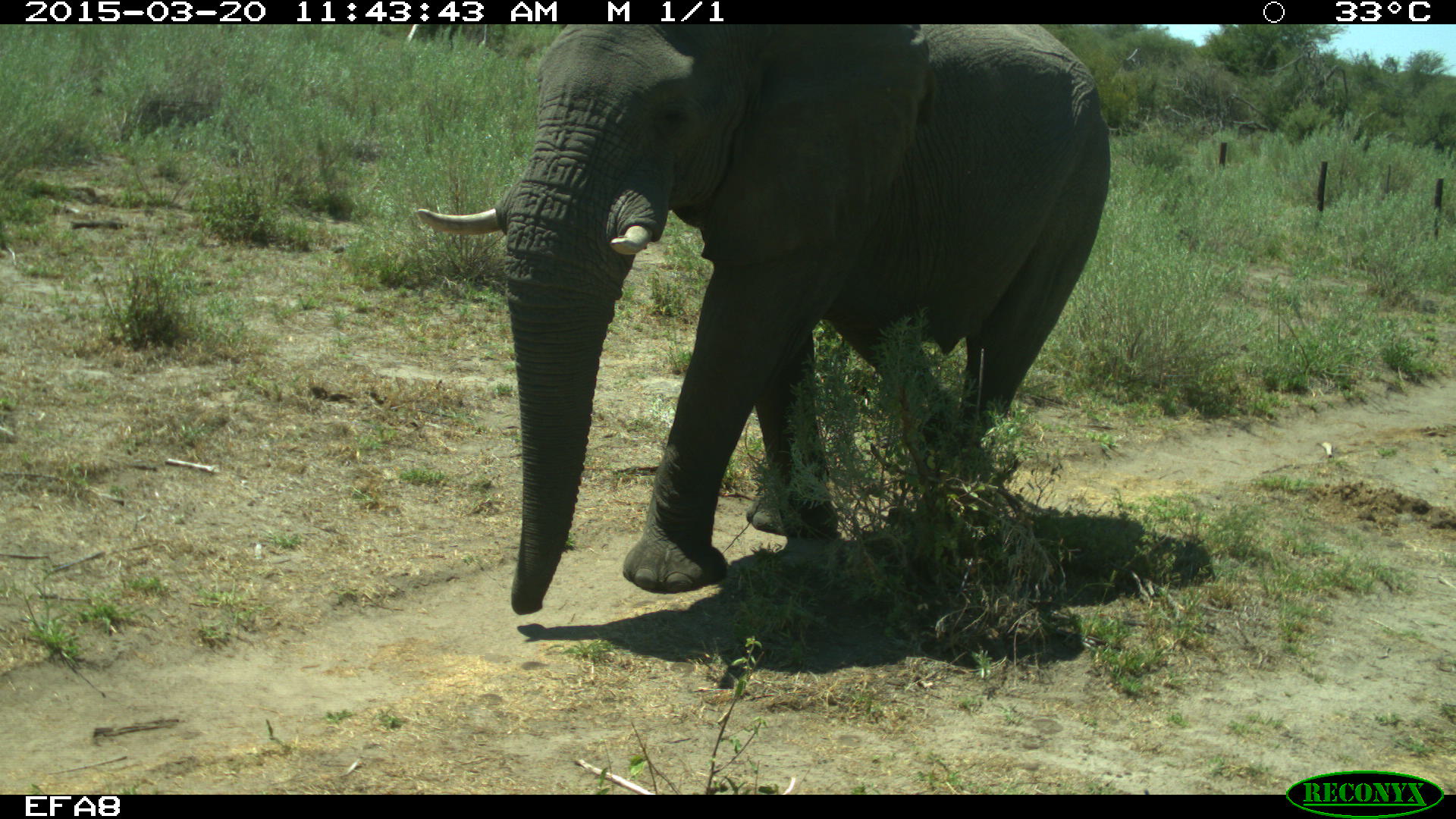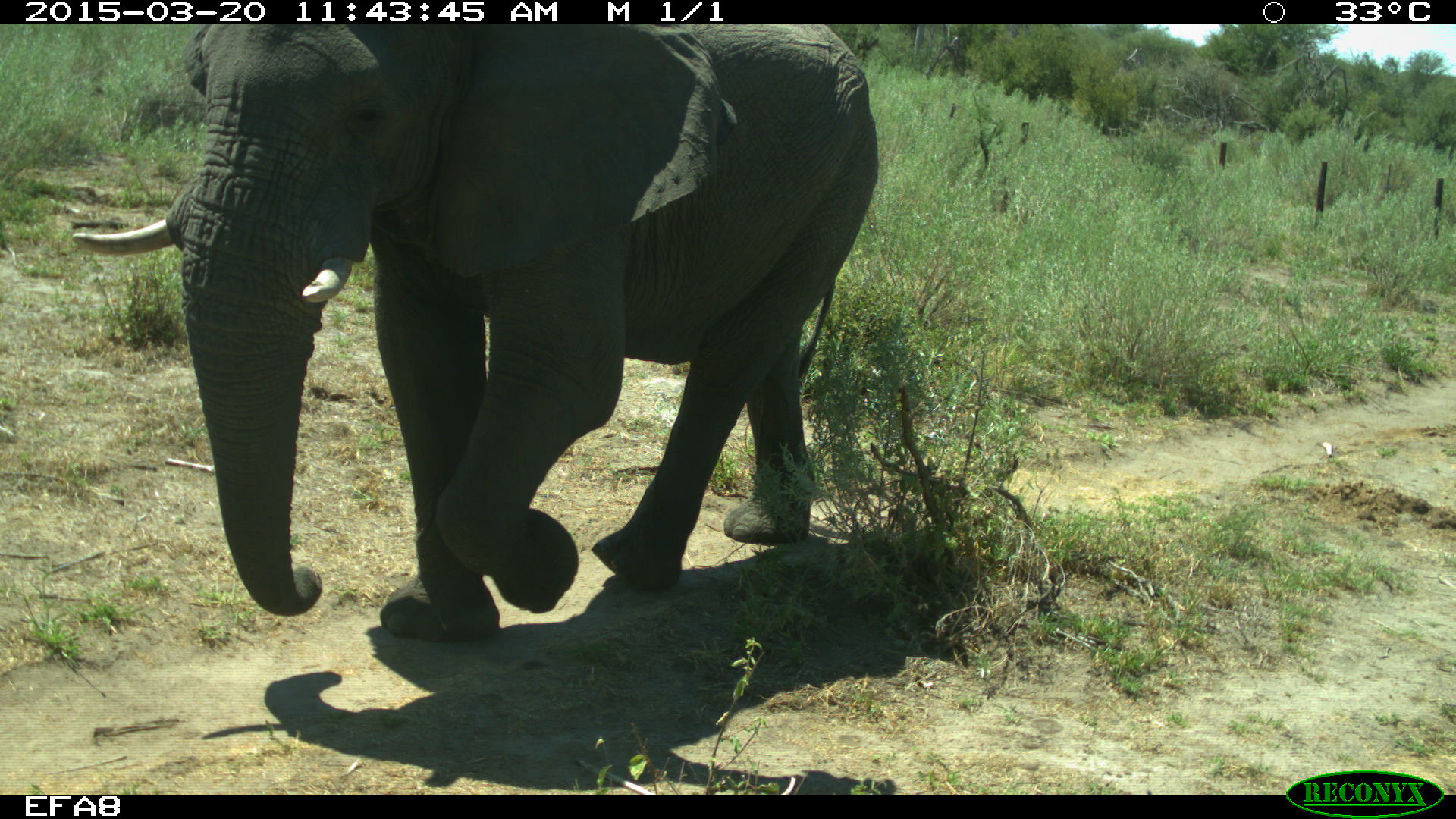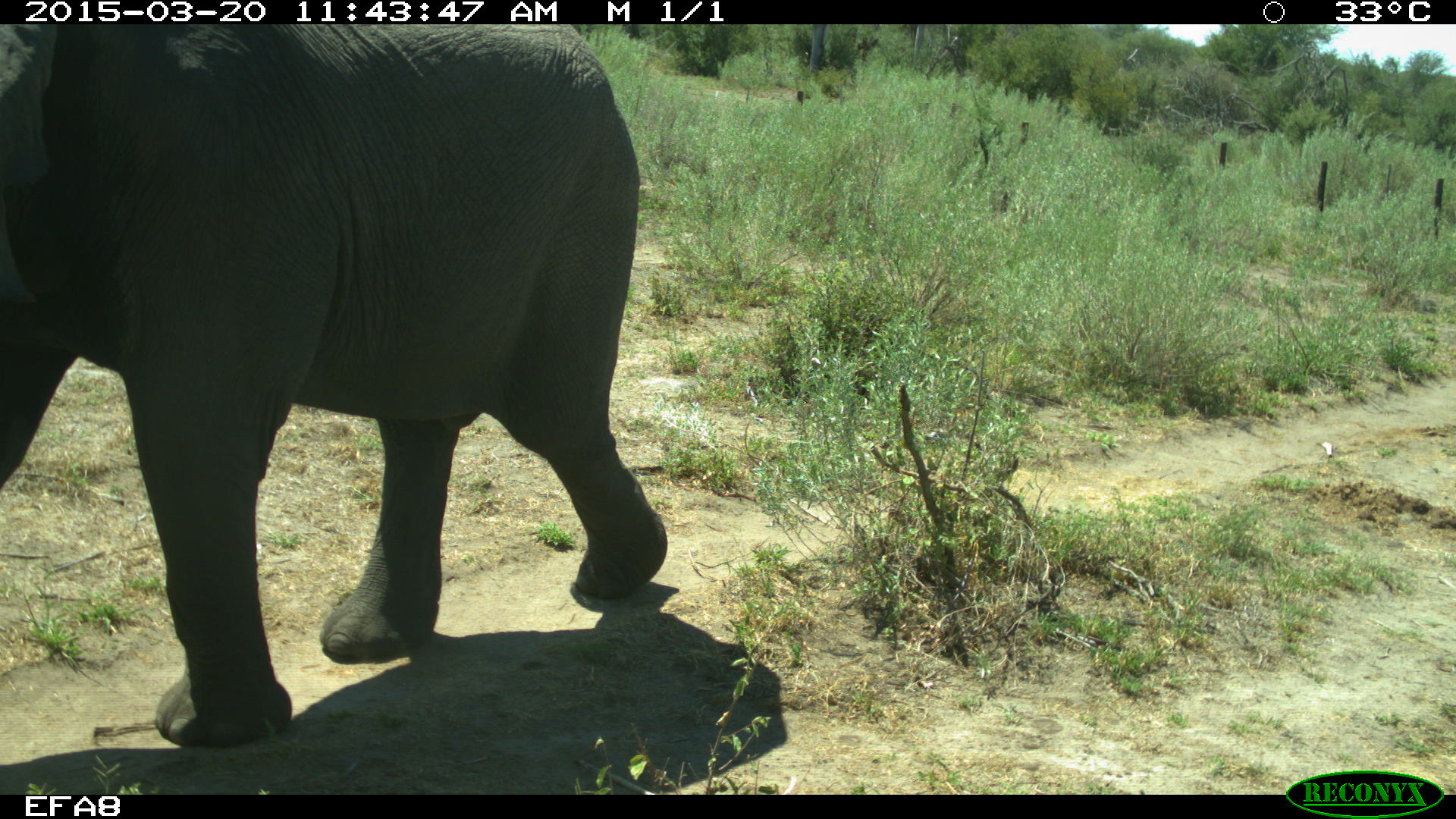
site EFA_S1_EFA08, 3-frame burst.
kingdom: Animalia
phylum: Chordata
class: Mammalia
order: Proboscidea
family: Elephantidae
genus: Loxodonta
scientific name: Loxodonta africana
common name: african bush elephant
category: elephant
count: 1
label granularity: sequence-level